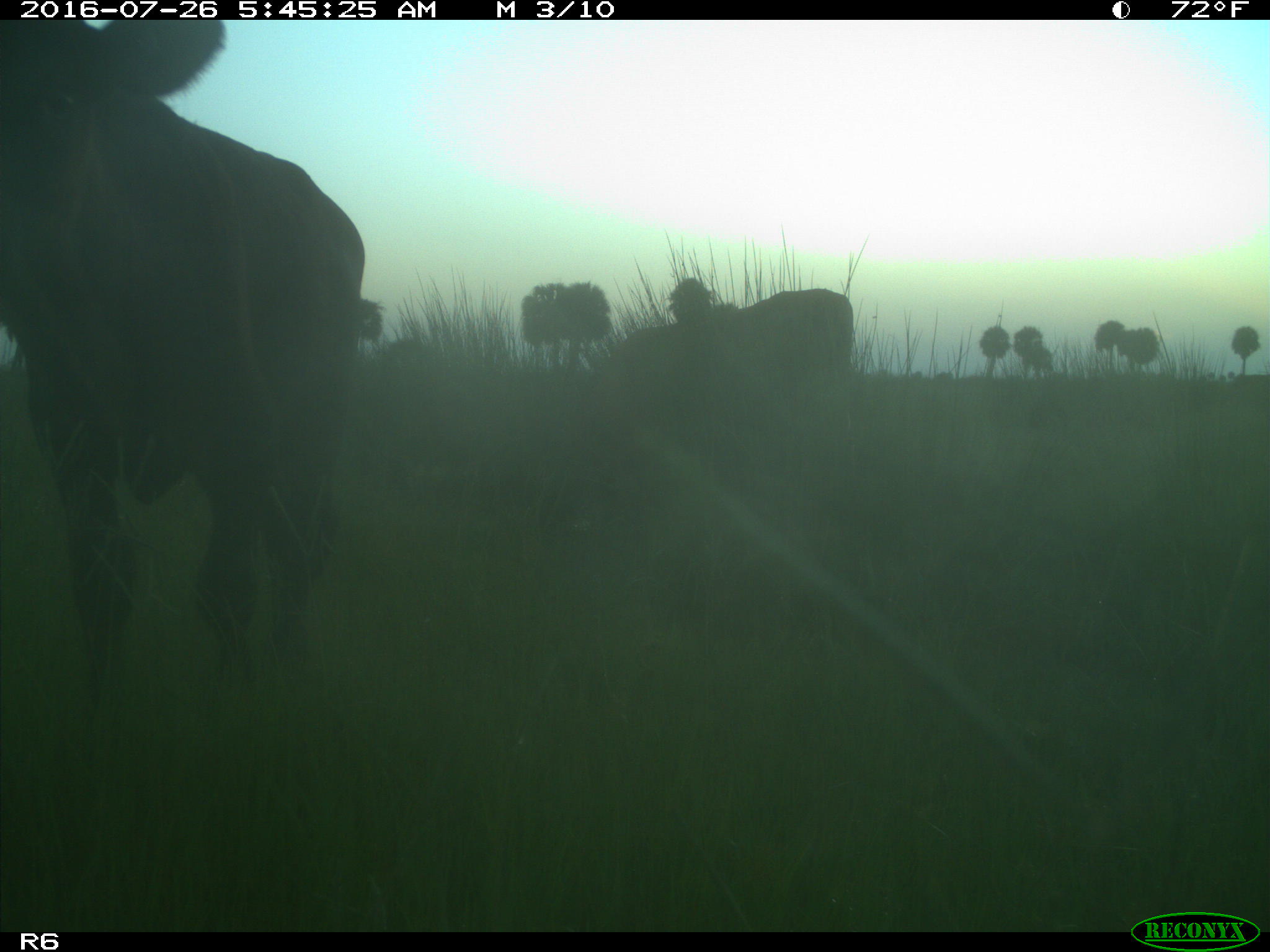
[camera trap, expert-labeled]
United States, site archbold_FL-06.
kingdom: Animalia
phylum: Chordata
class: Mammalia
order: Artiodactyla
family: Bovidae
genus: Bos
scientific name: Bos taurus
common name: domestic cow